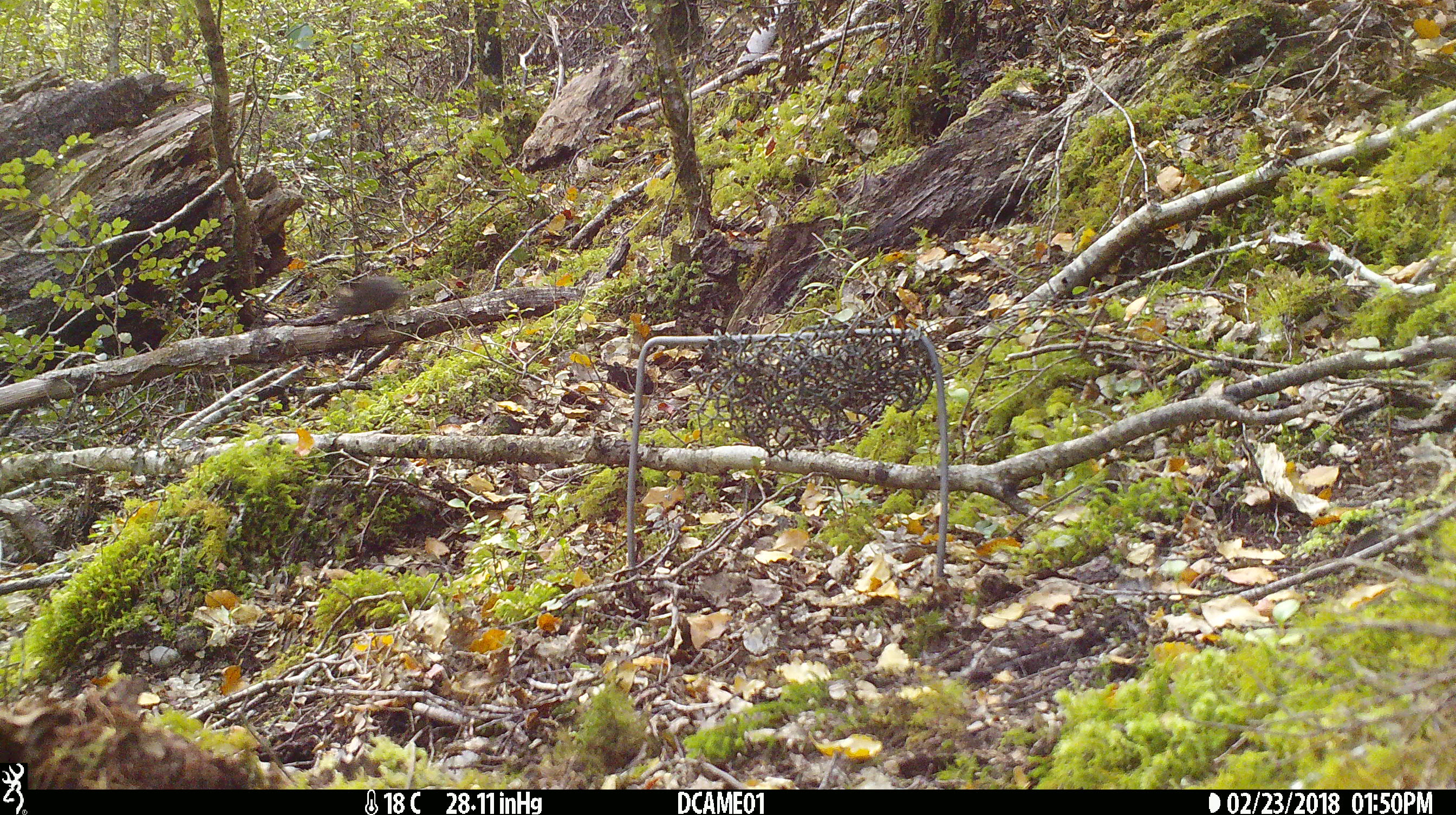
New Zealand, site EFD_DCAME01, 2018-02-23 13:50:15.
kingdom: Animalia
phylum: Chordata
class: Mammalia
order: Rodentia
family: Muridae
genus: Mus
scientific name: Mus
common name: mouse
Mouse (Mus).